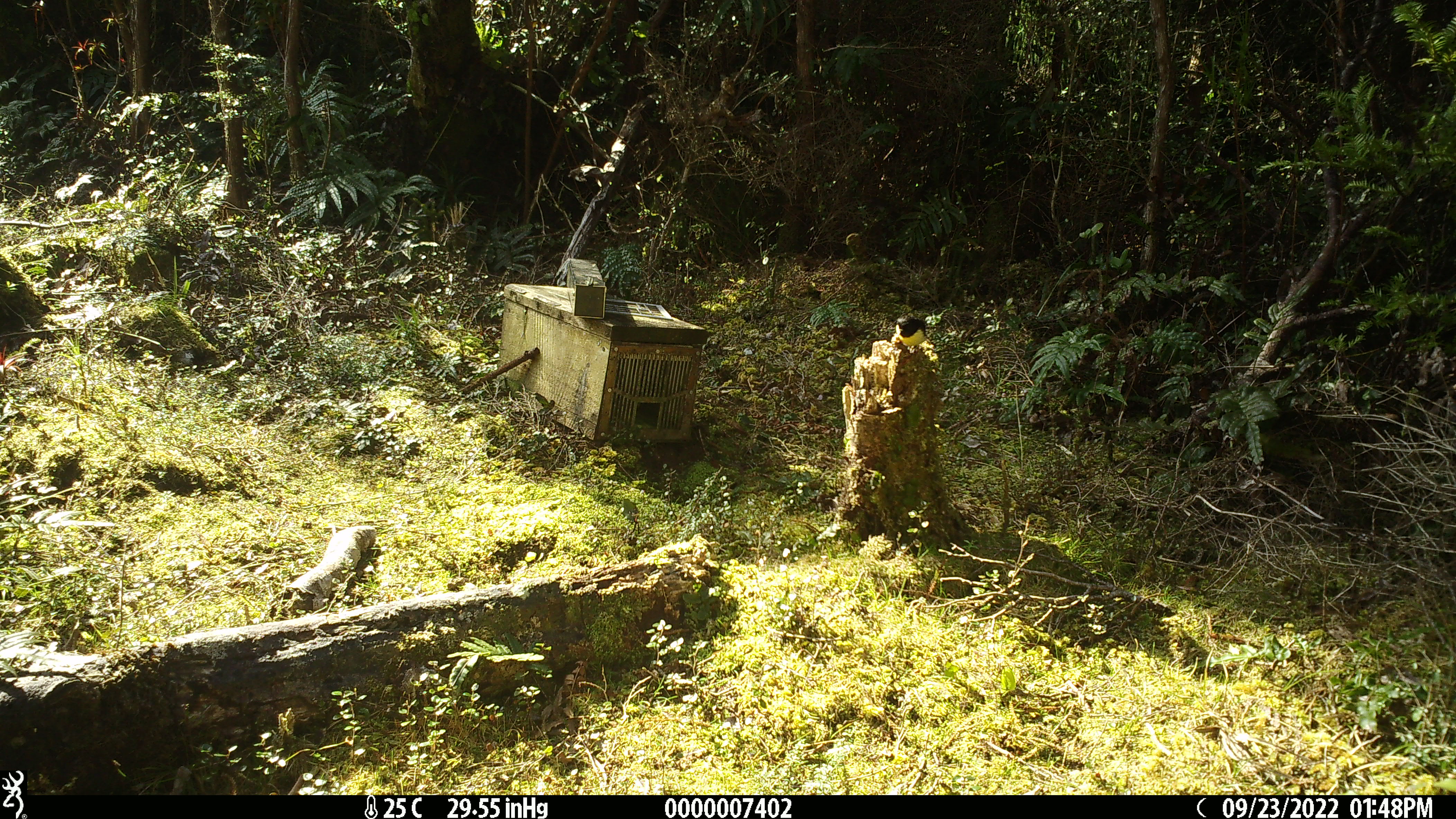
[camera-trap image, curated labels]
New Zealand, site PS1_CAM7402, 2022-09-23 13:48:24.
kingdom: Animalia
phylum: Chordata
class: Aves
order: Passeriformes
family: Petroicidae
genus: Petroica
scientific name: Petroica macrocephala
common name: tomtit